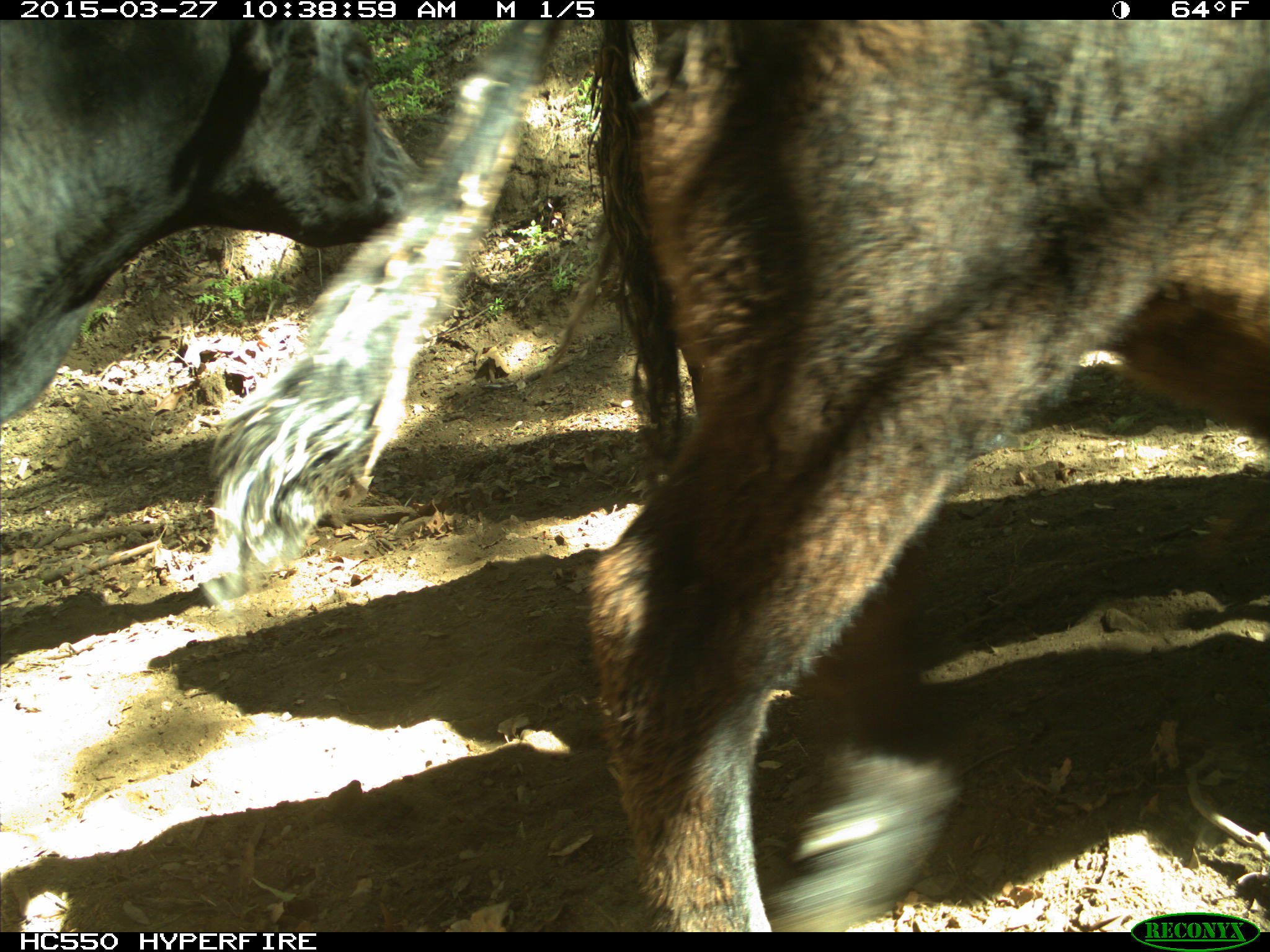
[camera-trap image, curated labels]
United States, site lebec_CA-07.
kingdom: Animalia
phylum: Chordata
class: Mammalia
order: Artiodactyla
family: Bovidae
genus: Bos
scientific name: Bos taurus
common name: domestic cow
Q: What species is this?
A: Bos taurus (domestic cow).